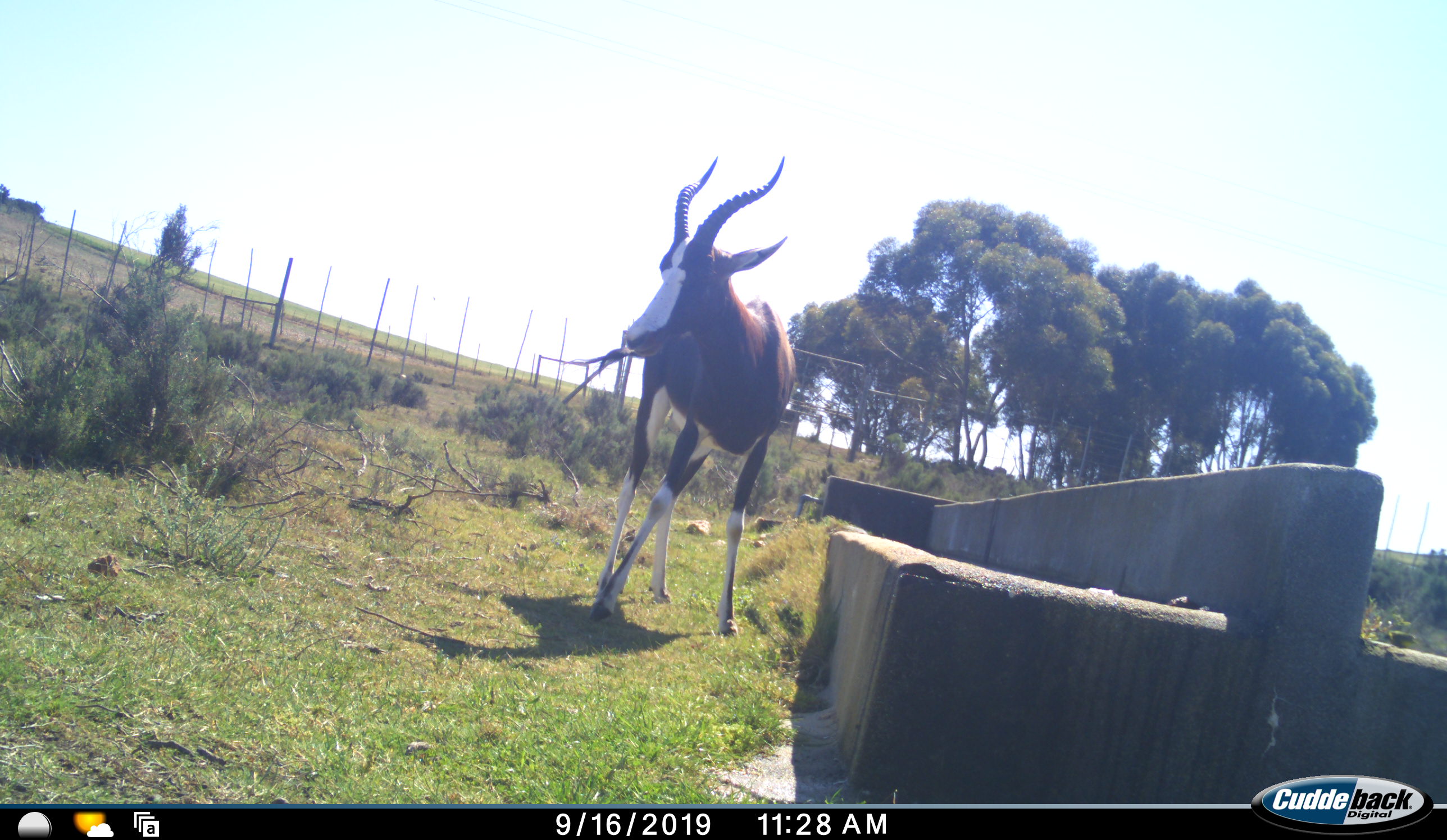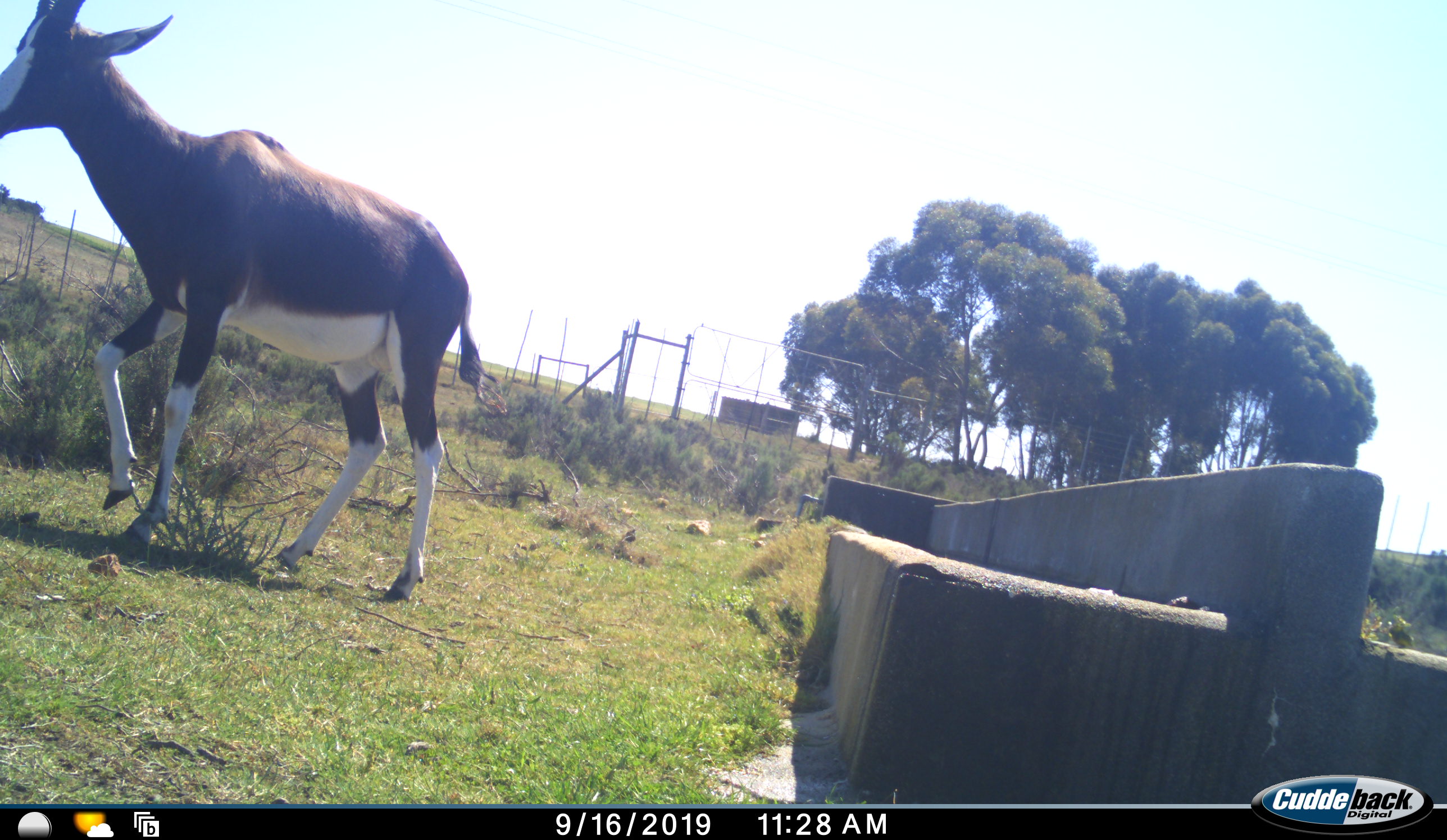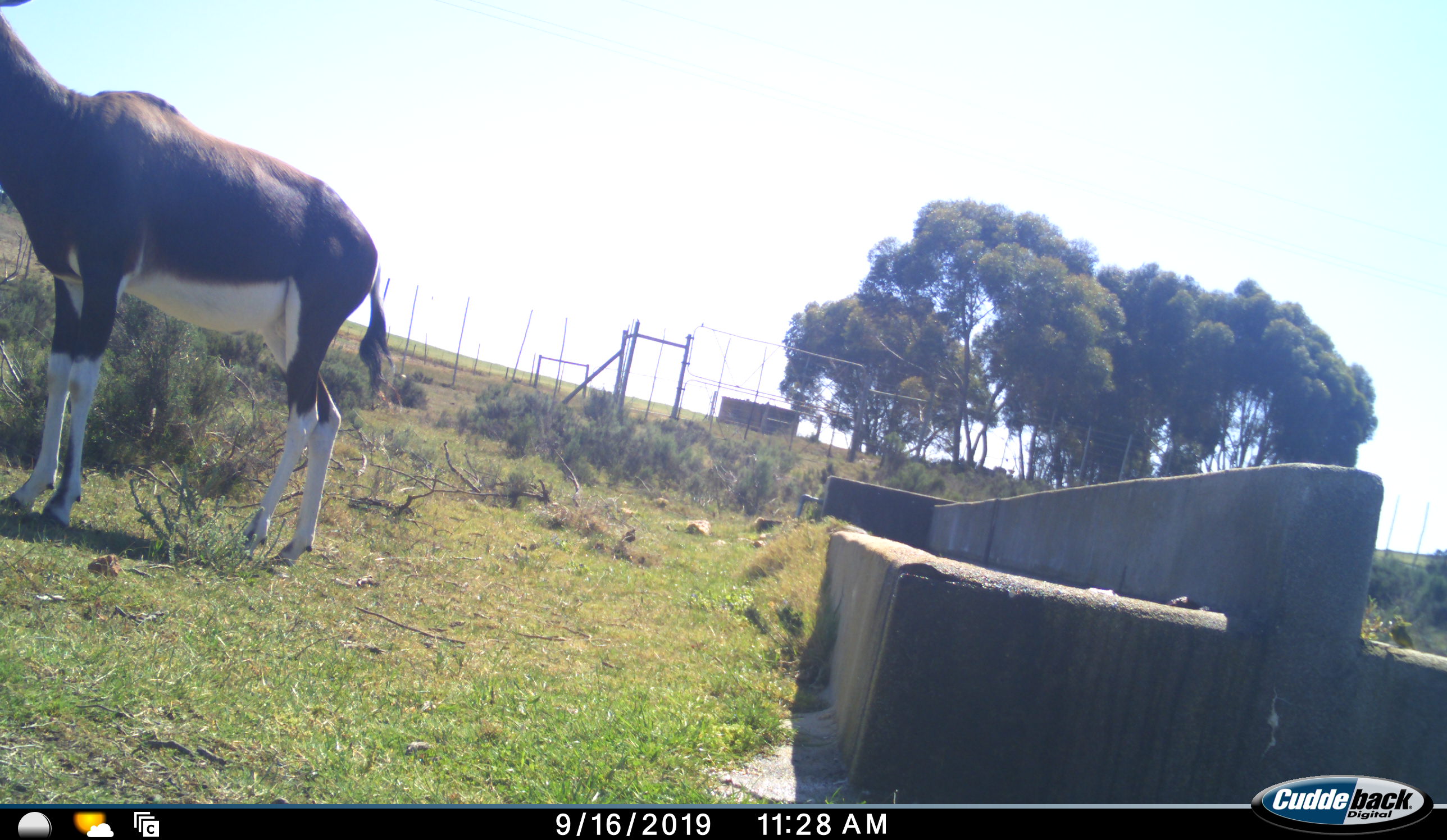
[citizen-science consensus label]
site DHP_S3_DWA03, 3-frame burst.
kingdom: Animalia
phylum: Chordata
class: Mammalia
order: Artiodactyla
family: Bovidae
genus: Damaliscus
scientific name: Damaliscus pygargus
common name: bontebok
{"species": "bontebok (Damaliscus pygargus)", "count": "1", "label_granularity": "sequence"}